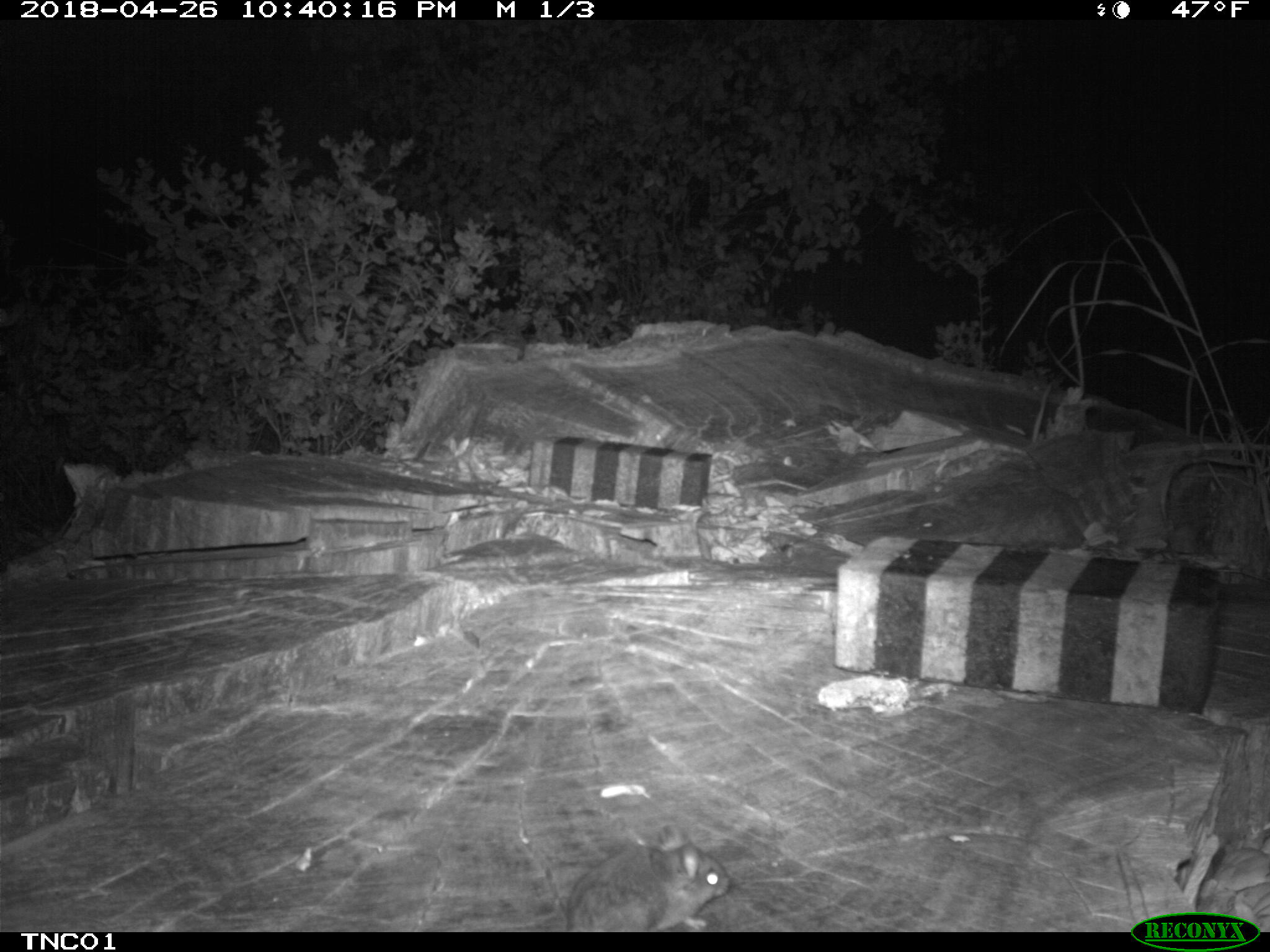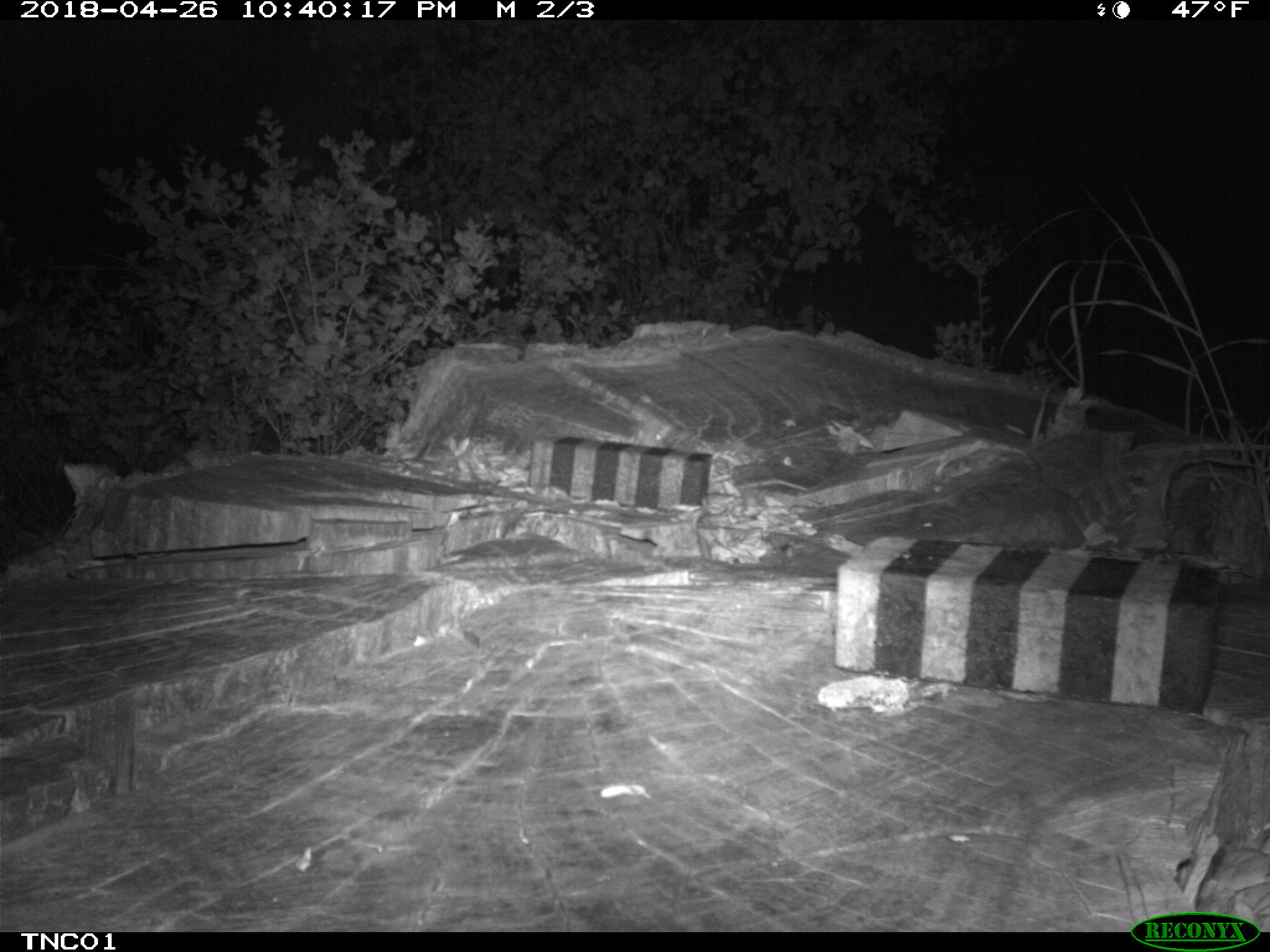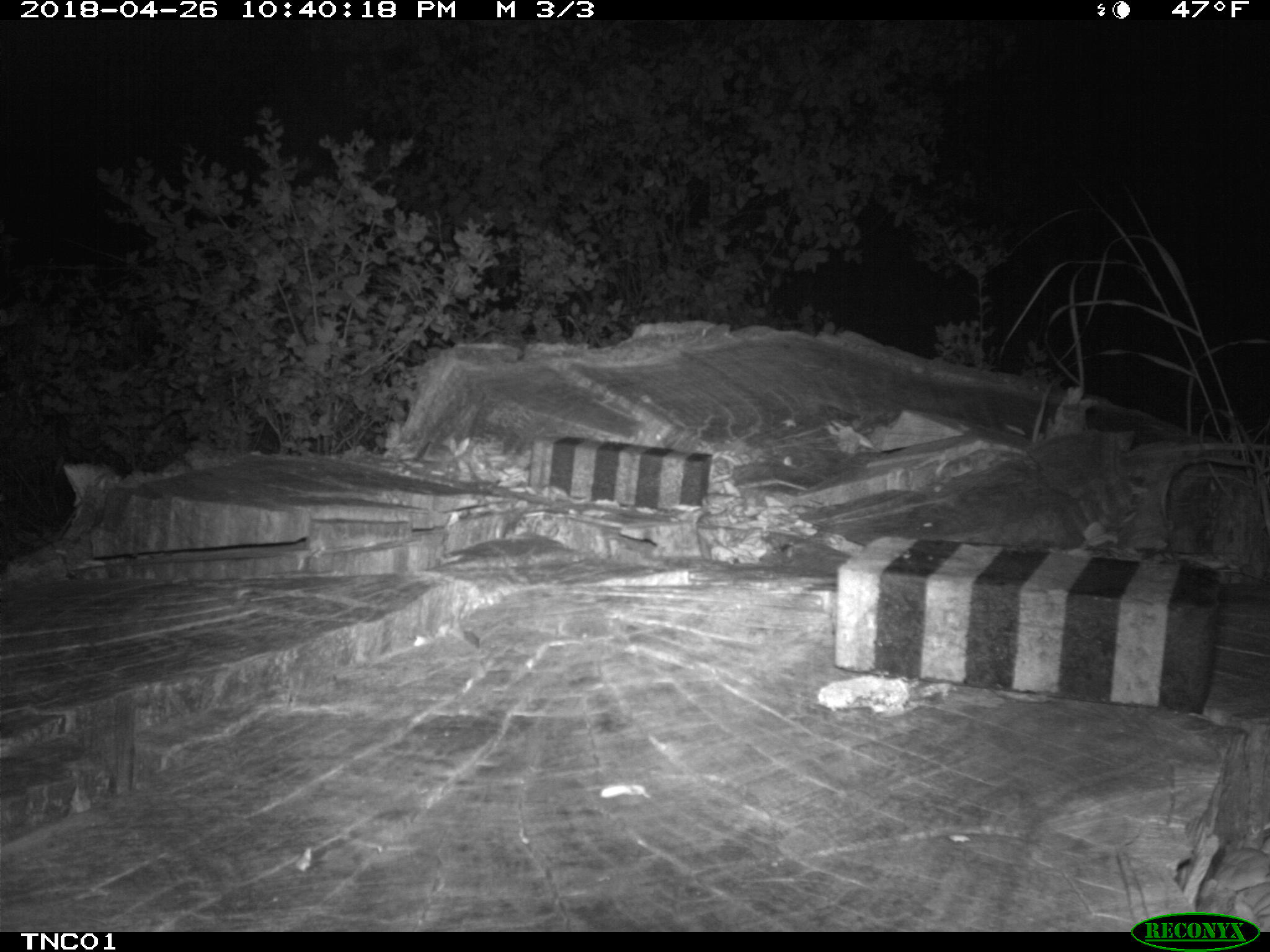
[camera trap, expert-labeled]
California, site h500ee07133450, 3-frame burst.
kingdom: Animalia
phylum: Chordata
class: Mammalia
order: Rodentia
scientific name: Rodentia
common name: rodent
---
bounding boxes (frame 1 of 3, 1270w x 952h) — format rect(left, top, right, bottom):
rodent: rect(503, 821, 730, 930)